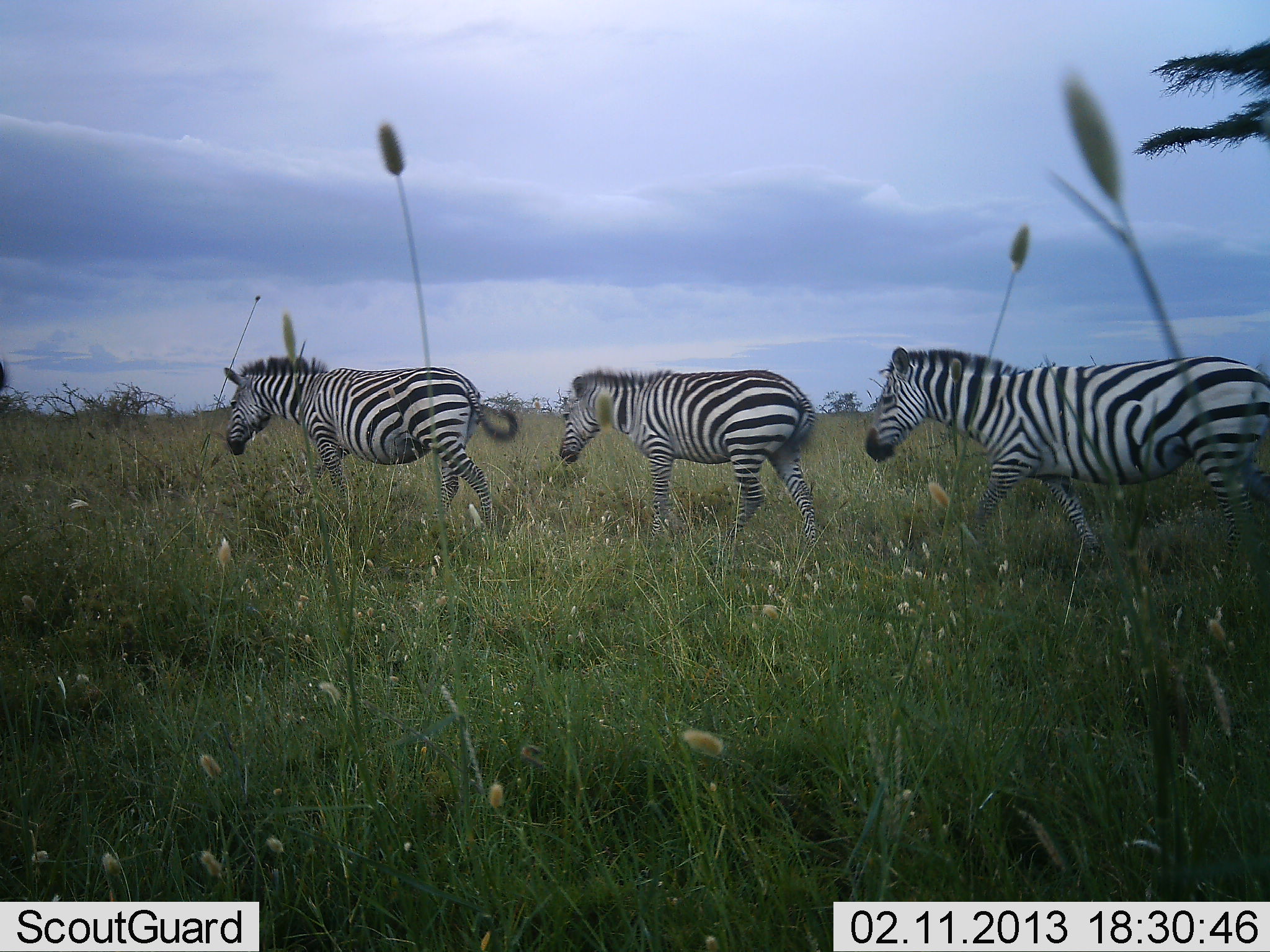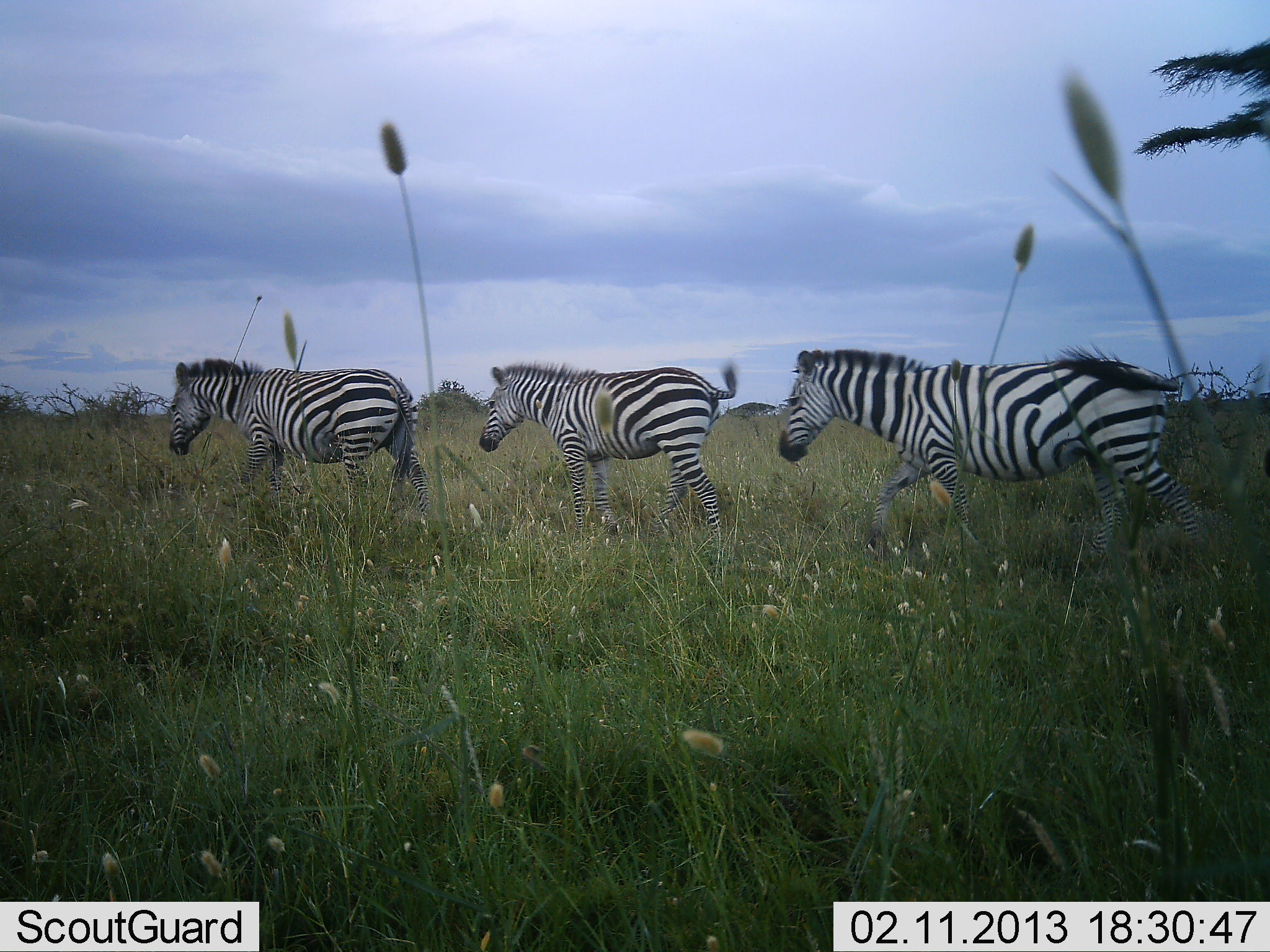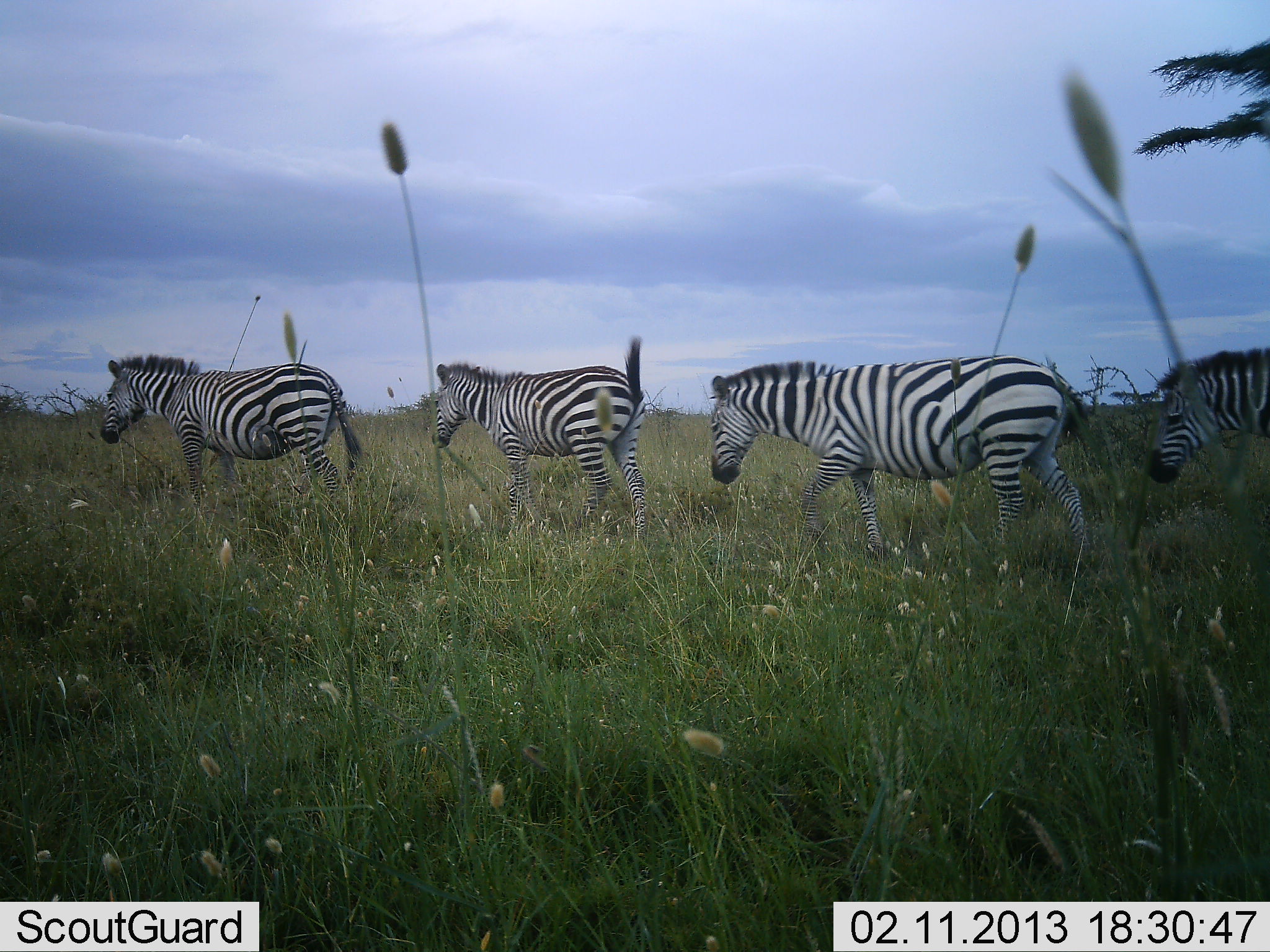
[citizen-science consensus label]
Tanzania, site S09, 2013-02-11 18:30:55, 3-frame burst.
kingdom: Animalia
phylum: Chordata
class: Mammalia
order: Perissodactyla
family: Equidae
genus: Equus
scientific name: Equus quagga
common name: plains zebra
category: zebra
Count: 4.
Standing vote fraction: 6%.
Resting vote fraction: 0%.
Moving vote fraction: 100%.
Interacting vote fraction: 0%.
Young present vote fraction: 3%.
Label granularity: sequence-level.